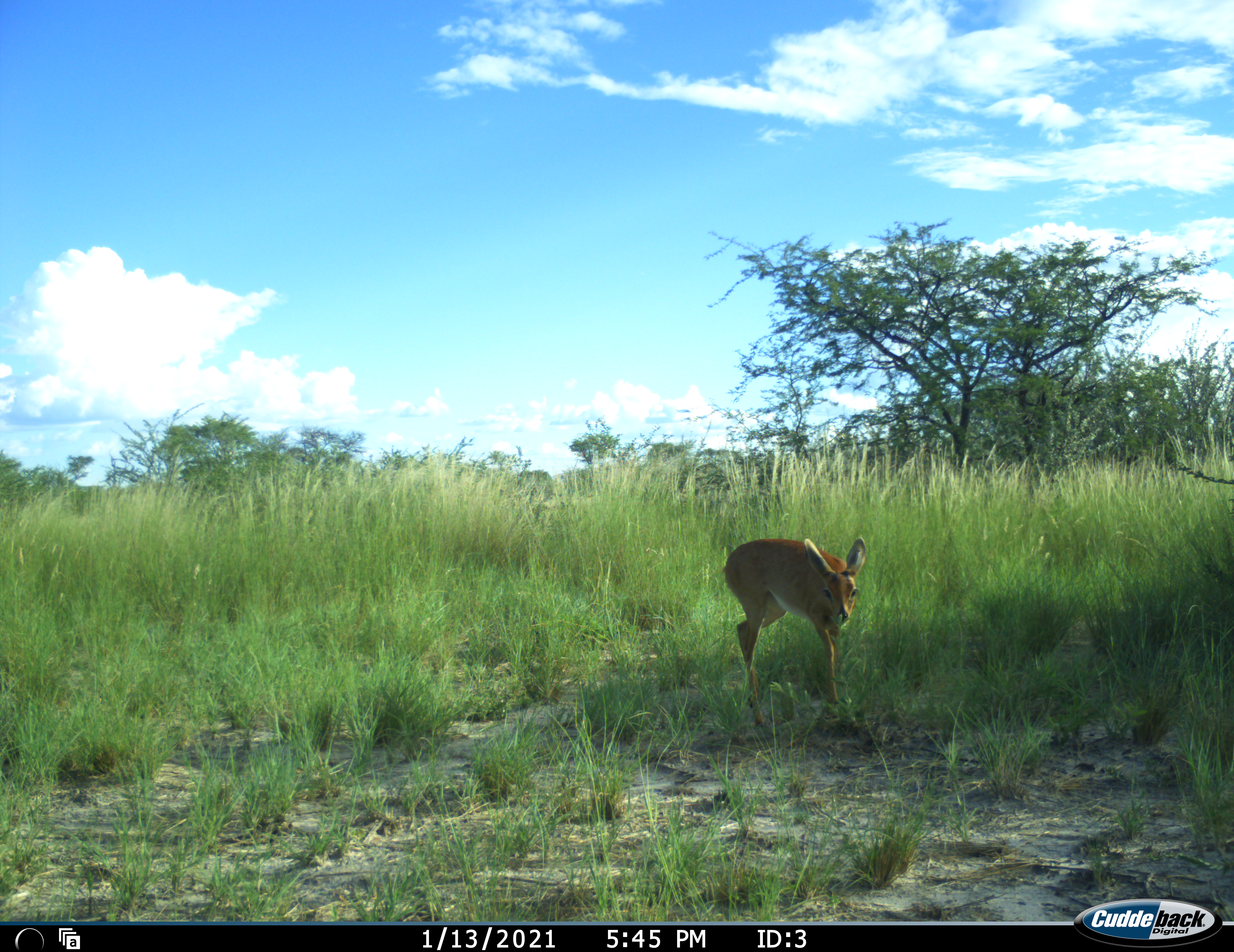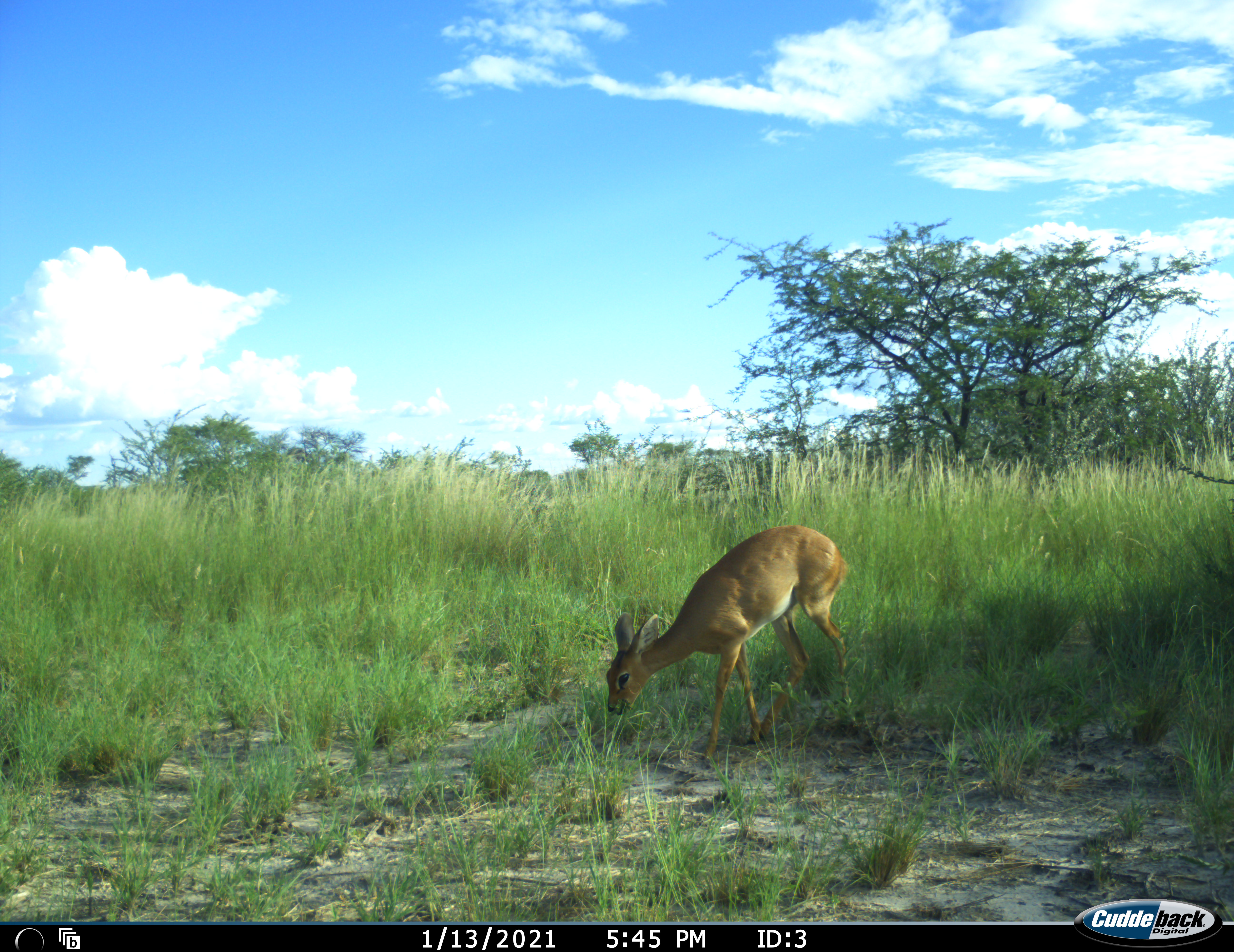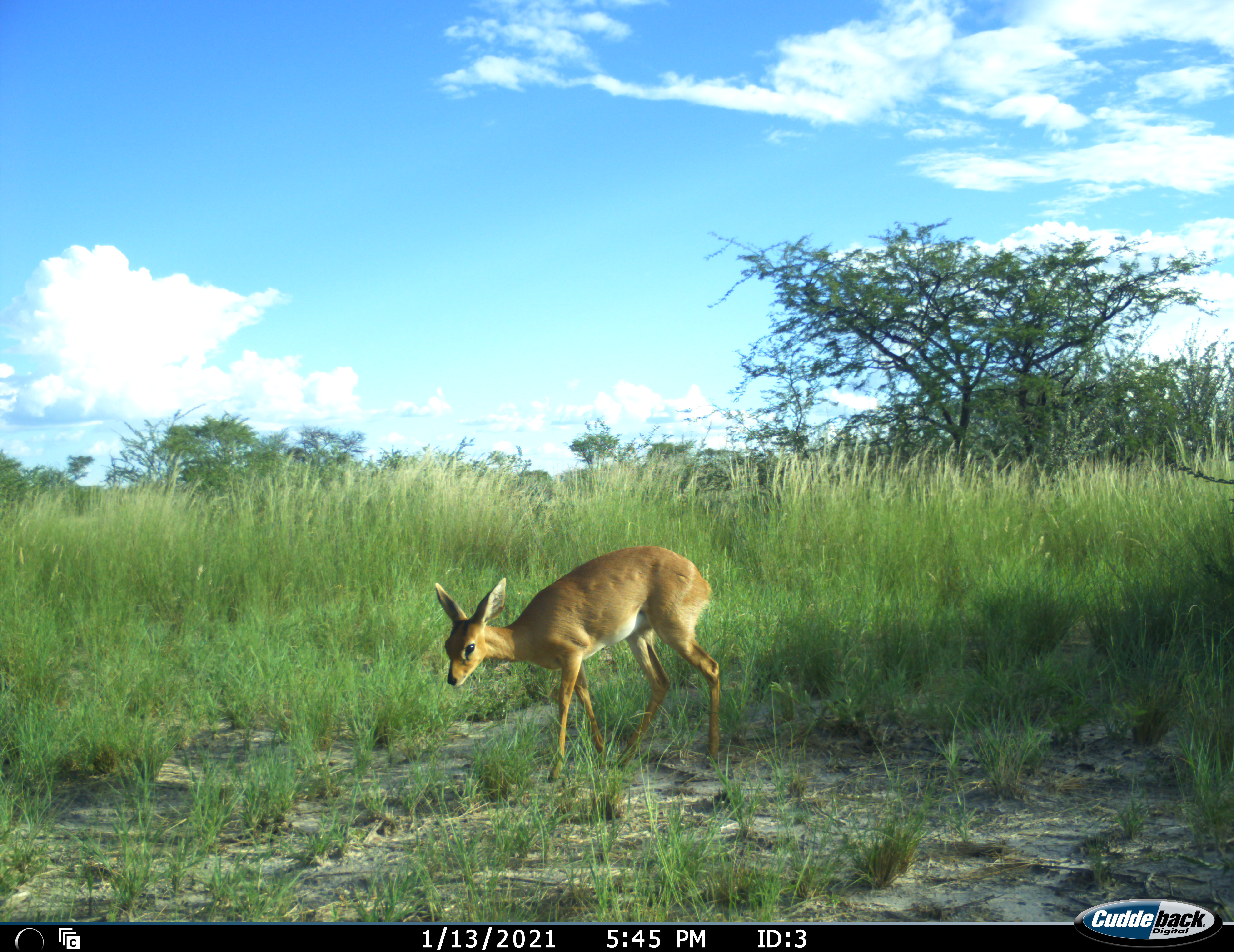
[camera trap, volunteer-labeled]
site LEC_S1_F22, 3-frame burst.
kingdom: Animalia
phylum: Chordata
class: Mammalia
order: Artiodactyla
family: Bovidae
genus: Raphicerus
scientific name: Raphicerus campestris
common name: steenbok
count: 1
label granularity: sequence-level